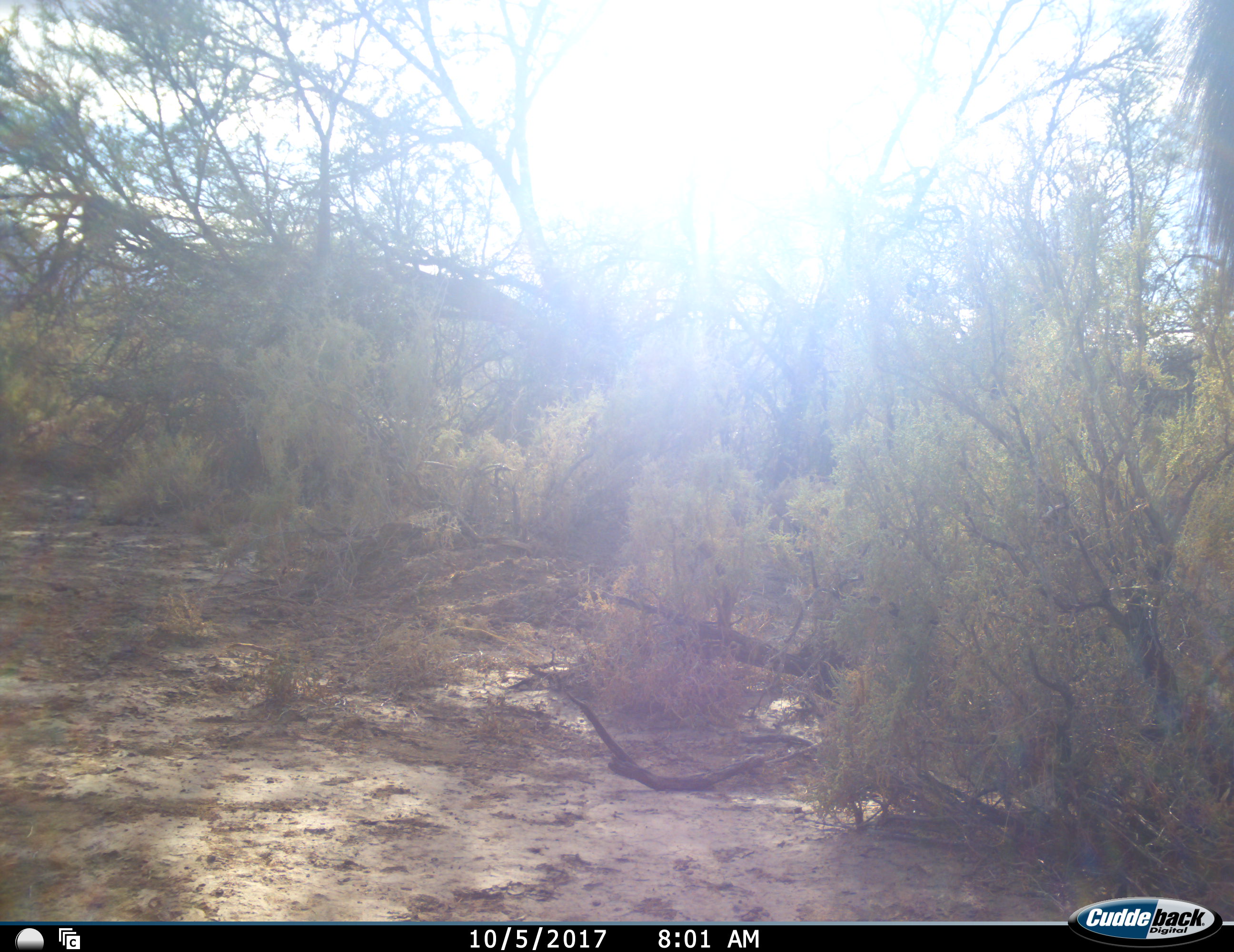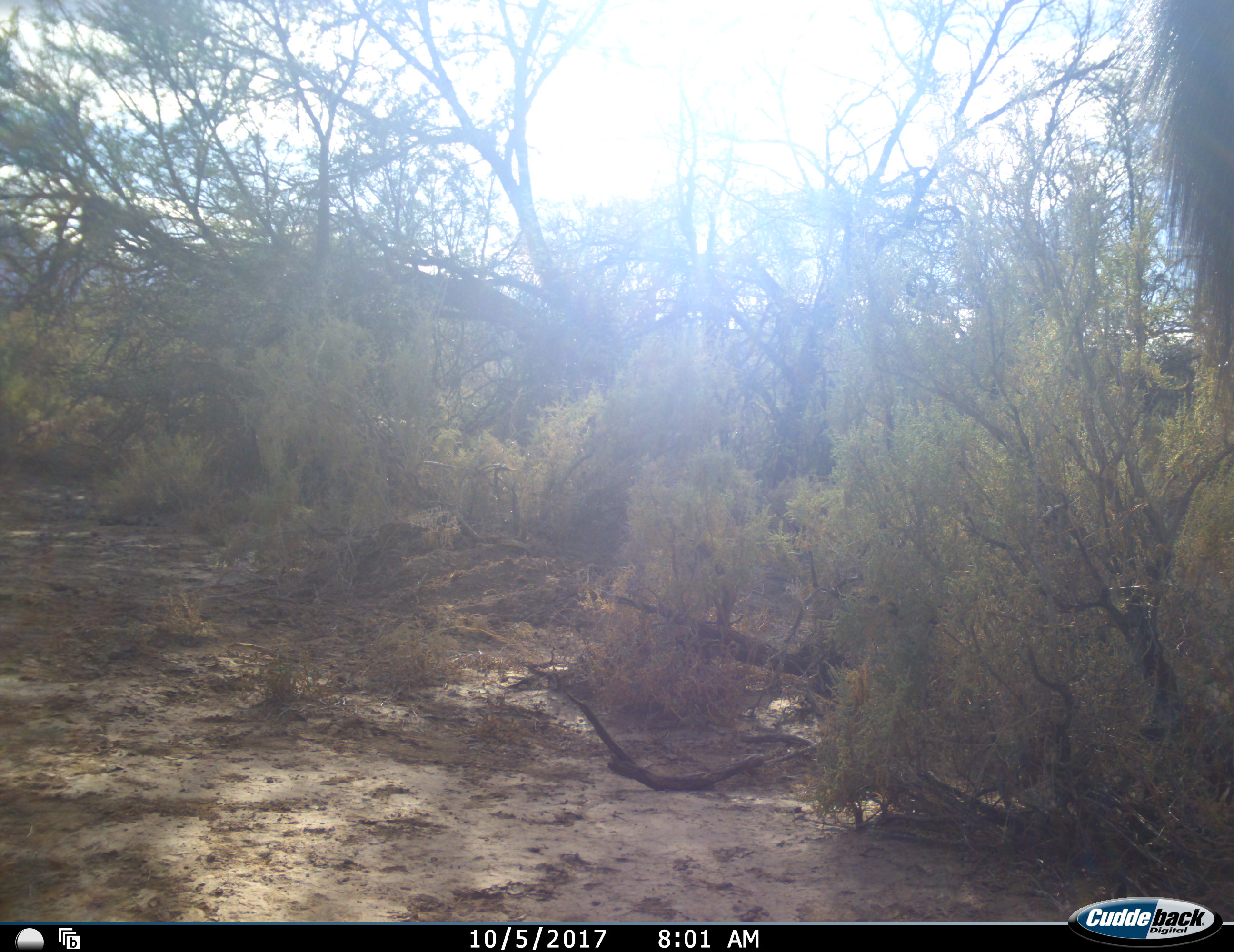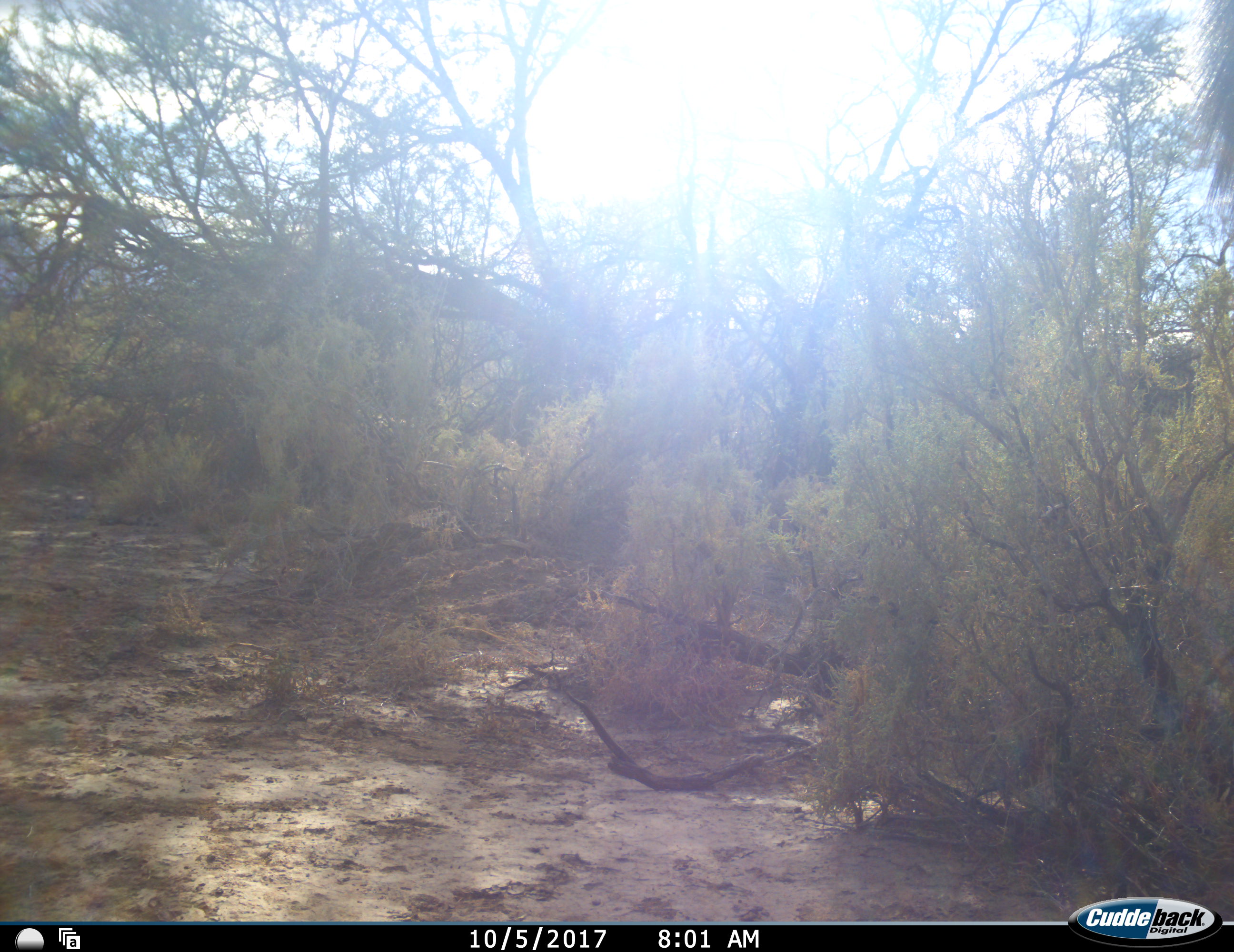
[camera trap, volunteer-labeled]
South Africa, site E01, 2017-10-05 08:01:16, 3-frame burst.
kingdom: Animalia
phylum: Chordata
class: Mammalia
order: Artiodactyla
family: Bovidae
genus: Tragelaphus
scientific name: Tragelaphus strepsiceros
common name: greater kudu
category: kudu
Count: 1.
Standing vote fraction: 100%.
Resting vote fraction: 0%.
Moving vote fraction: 0%.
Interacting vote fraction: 0%.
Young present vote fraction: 0%.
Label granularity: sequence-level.